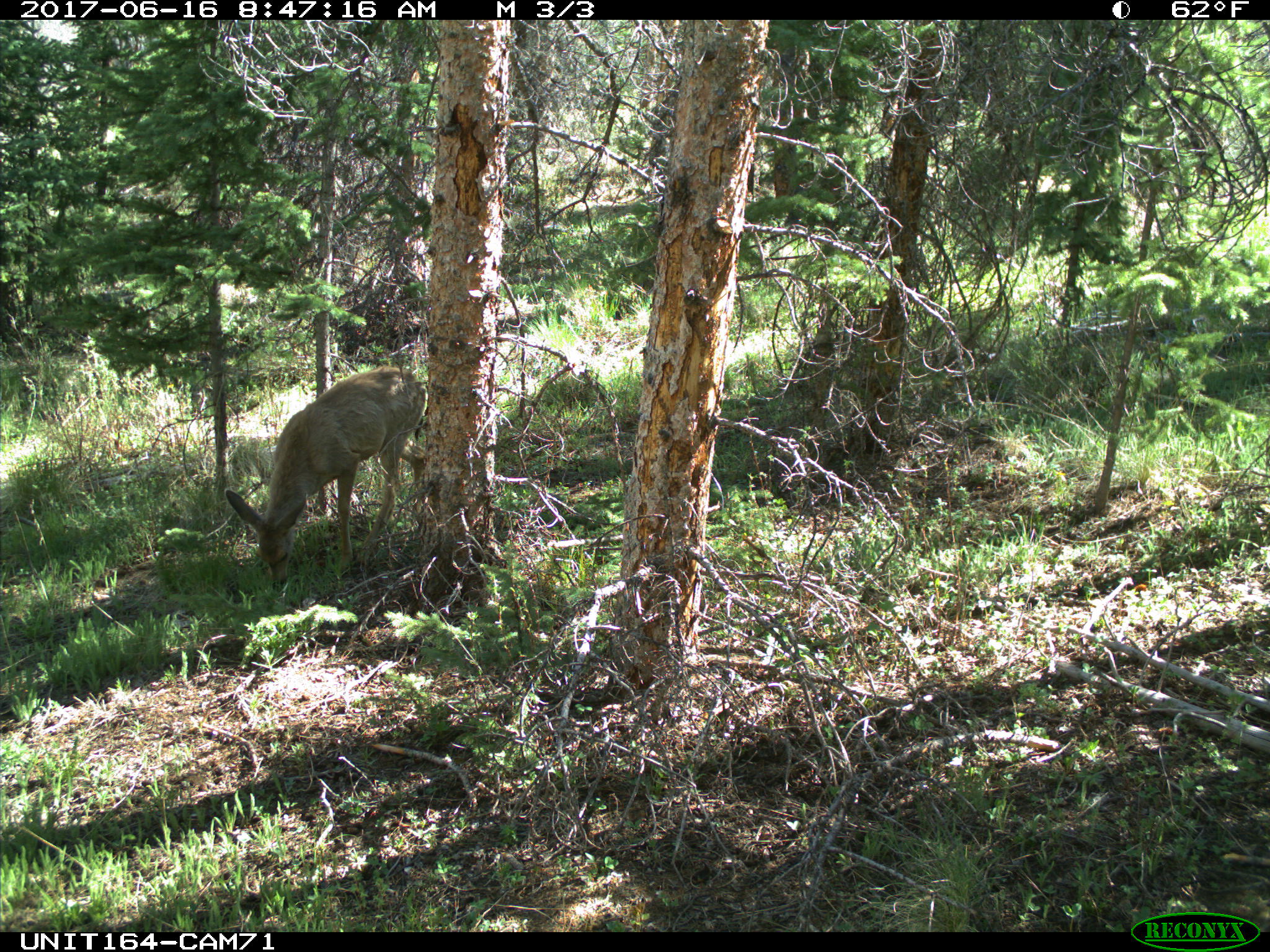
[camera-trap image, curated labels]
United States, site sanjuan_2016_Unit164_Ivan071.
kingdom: Animalia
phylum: Chordata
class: Mammalia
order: Artiodactyla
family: Cervidae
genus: Odocoileus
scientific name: Odocoileus hemionus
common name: mule deer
Odocoileus hemionus (mule deer).